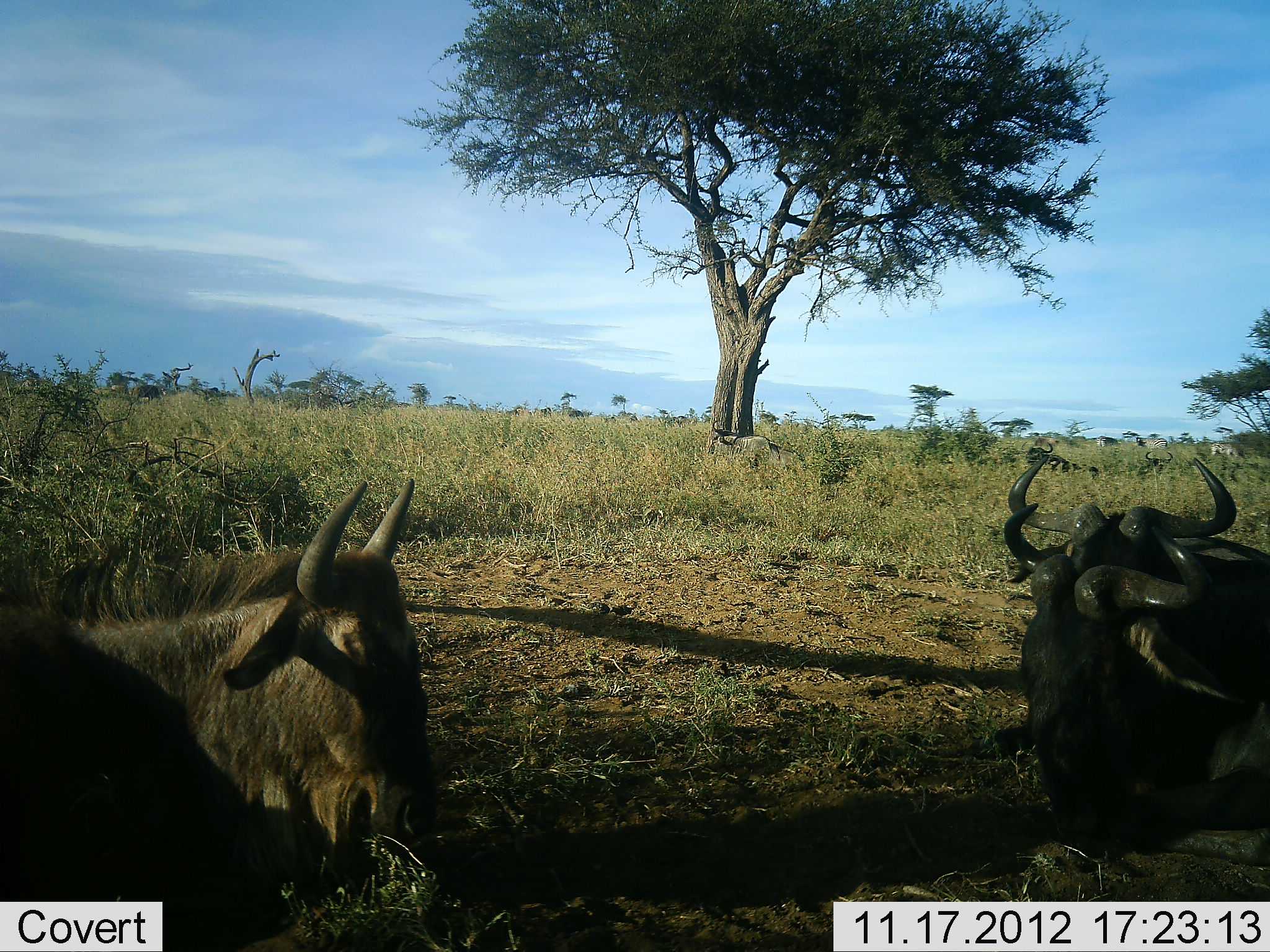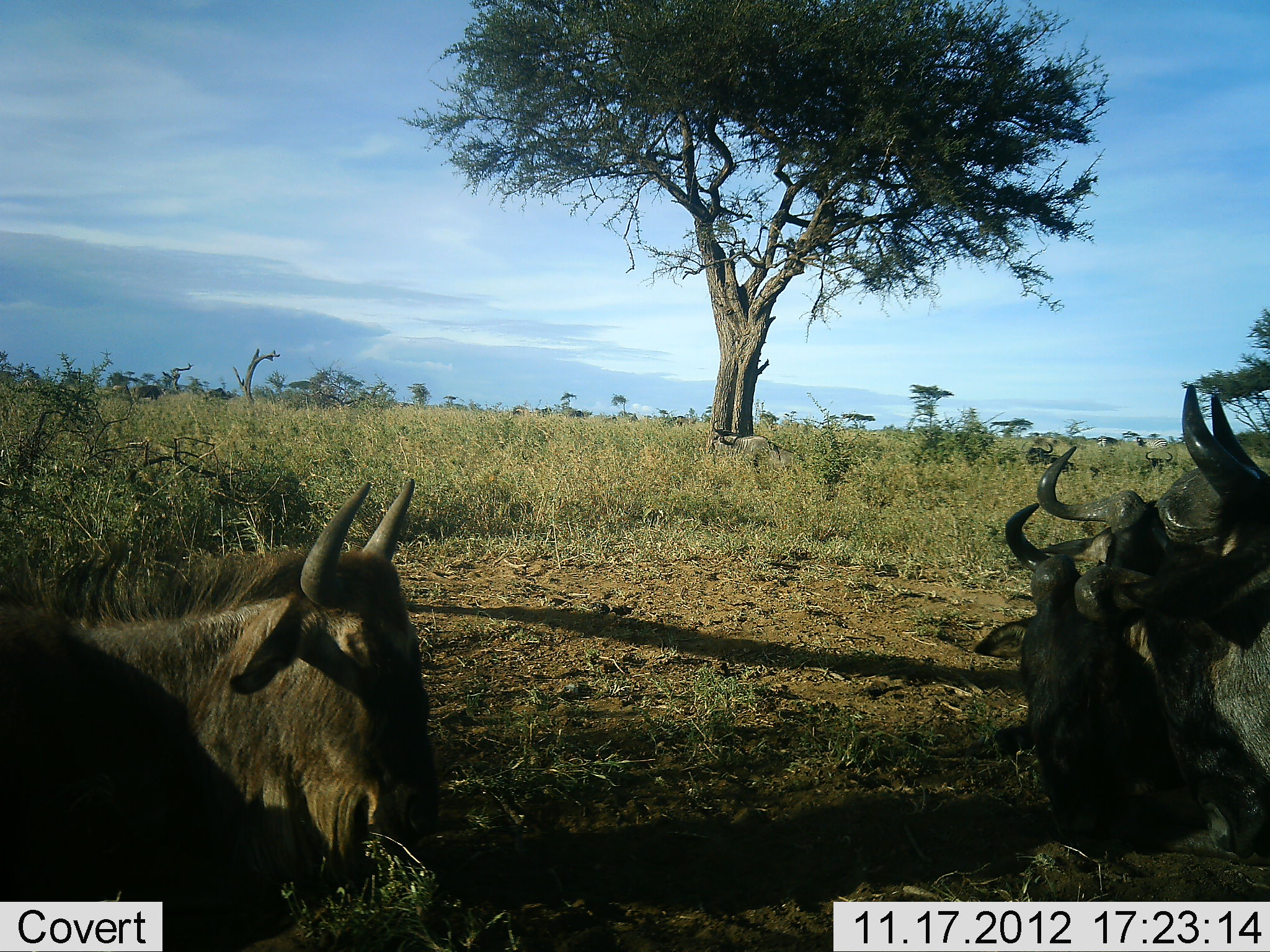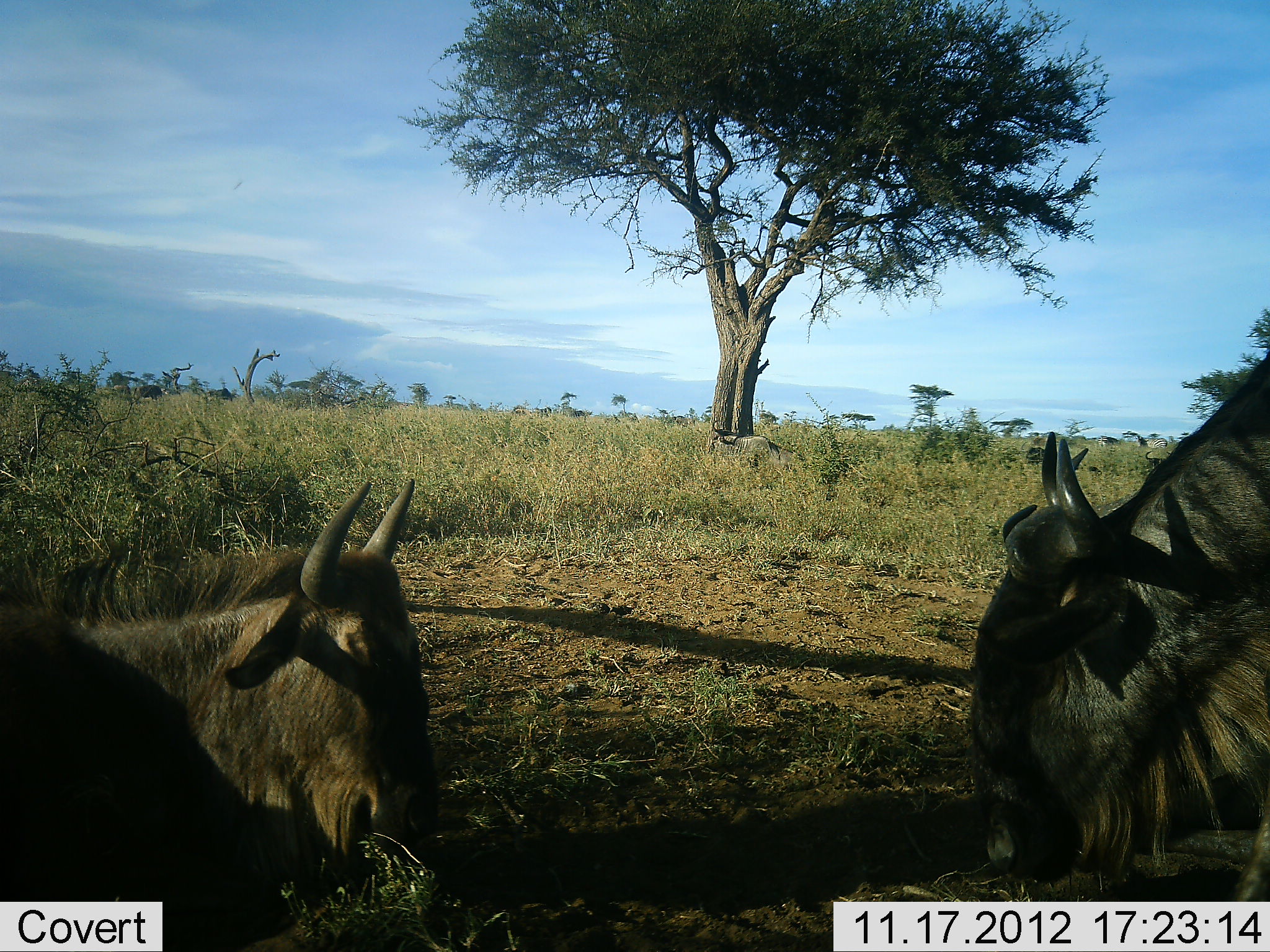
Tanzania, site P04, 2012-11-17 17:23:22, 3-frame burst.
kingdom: Animalia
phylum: Chordata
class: Mammalia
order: Artiodactyla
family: Bovidae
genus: Connochaetes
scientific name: Connochaetes taurinus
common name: blue wildebeest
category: wildebeest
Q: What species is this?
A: Wildebeest (blue wildebeest) (Connochaetes taurinus).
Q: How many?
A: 3.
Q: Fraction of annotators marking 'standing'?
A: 17%.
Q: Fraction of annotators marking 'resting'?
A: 83%.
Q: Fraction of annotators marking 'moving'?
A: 0%.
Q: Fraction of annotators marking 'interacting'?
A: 8%.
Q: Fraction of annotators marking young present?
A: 8%.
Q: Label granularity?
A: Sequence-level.